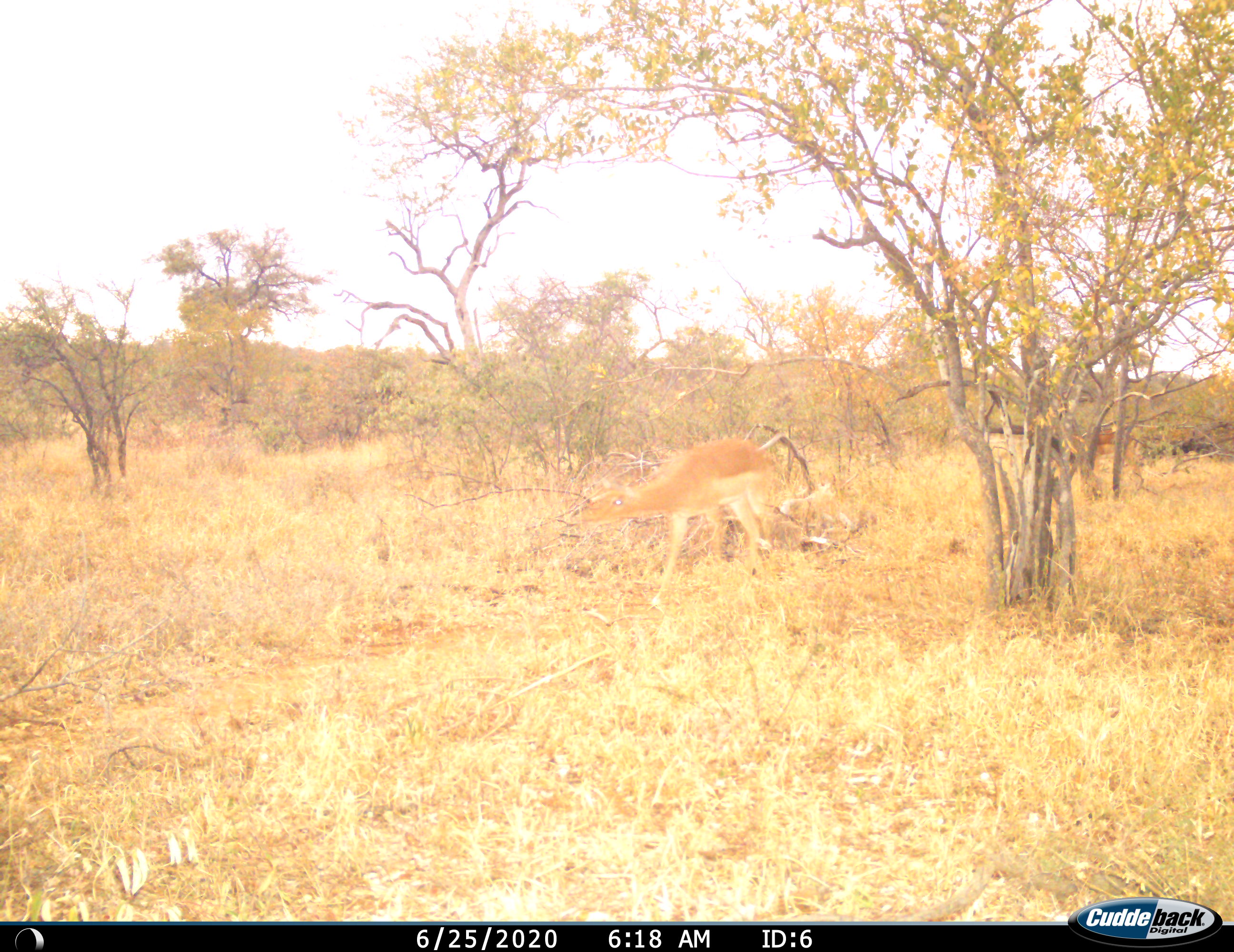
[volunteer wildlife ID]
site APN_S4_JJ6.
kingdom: Animalia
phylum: Chordata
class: Mammalia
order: Artiodactyla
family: Bovidae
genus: Aepyceros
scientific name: Aepyceros melampus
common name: impala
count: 1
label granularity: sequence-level